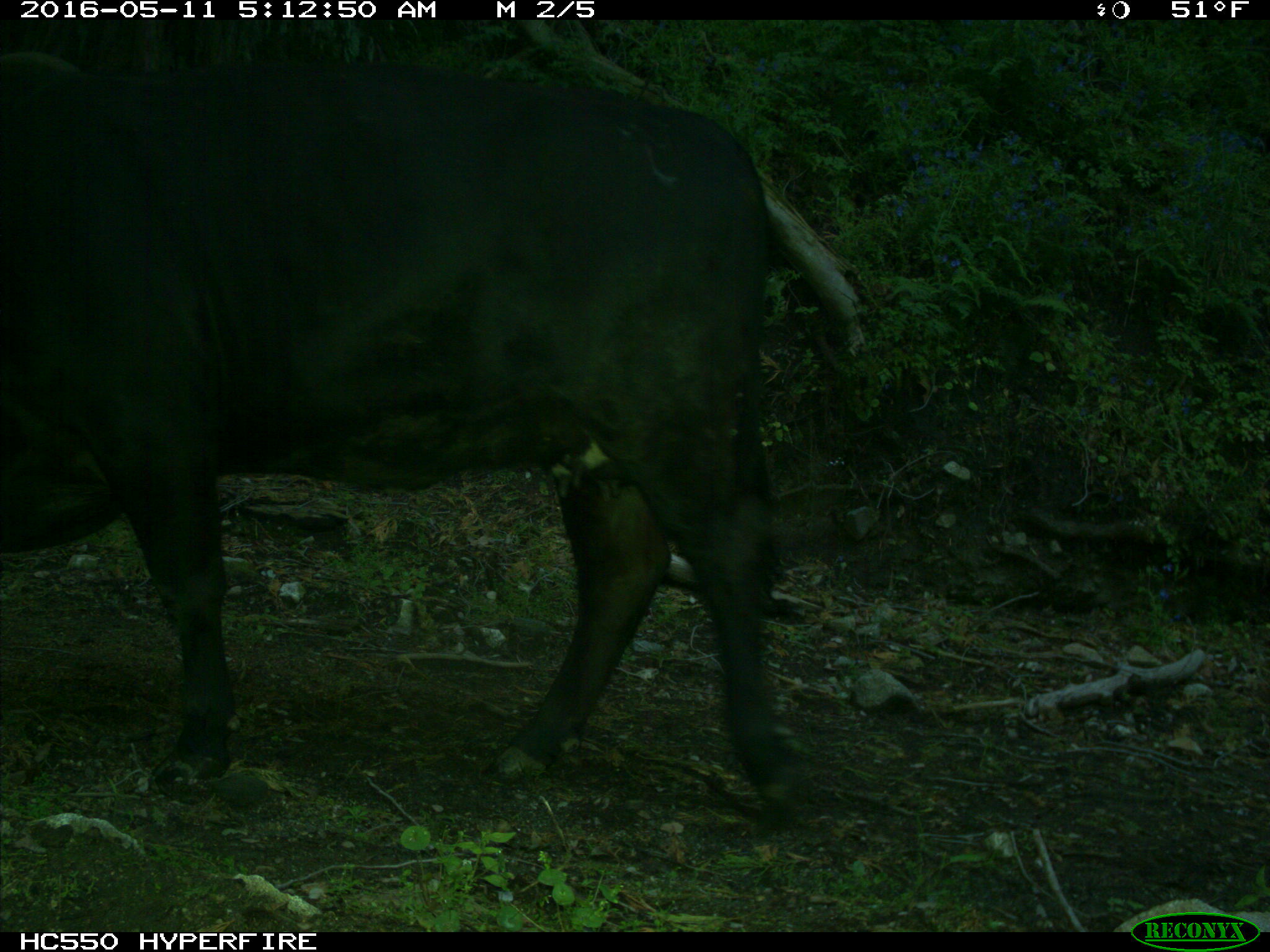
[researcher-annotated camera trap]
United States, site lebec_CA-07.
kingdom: Animalia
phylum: Chordata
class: Mammalia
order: Artiodactyla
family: Bovidae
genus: Bos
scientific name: Bos taurus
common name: domestic cow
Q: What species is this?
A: Bos taurus (domestic cow).